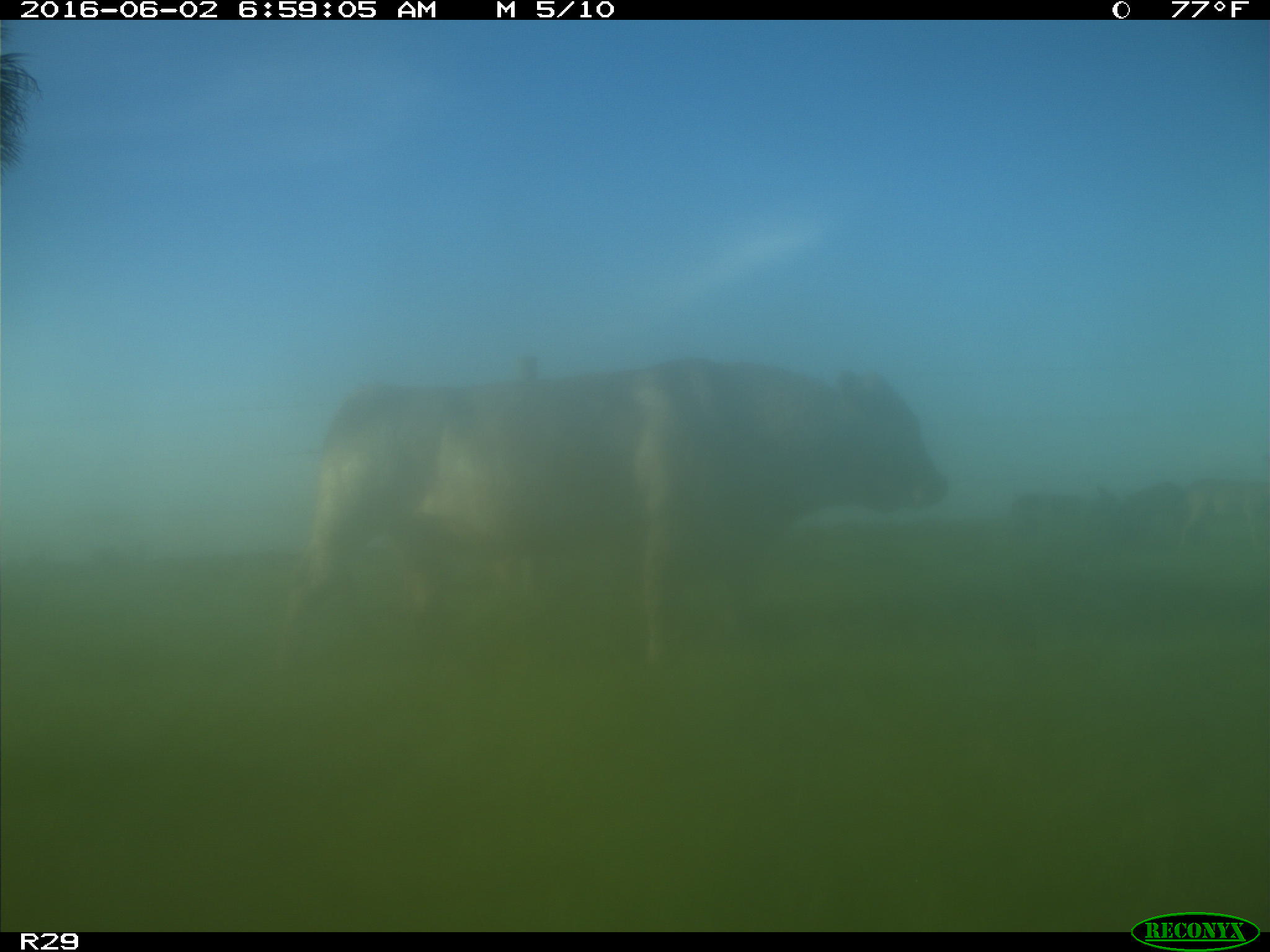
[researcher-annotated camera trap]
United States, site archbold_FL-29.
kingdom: Animalia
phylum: Chordata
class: Mammalia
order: Artiodactyla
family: Bovidae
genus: Bos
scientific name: Bos taurus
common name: domestic cow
Bos taurus (domestic cow).